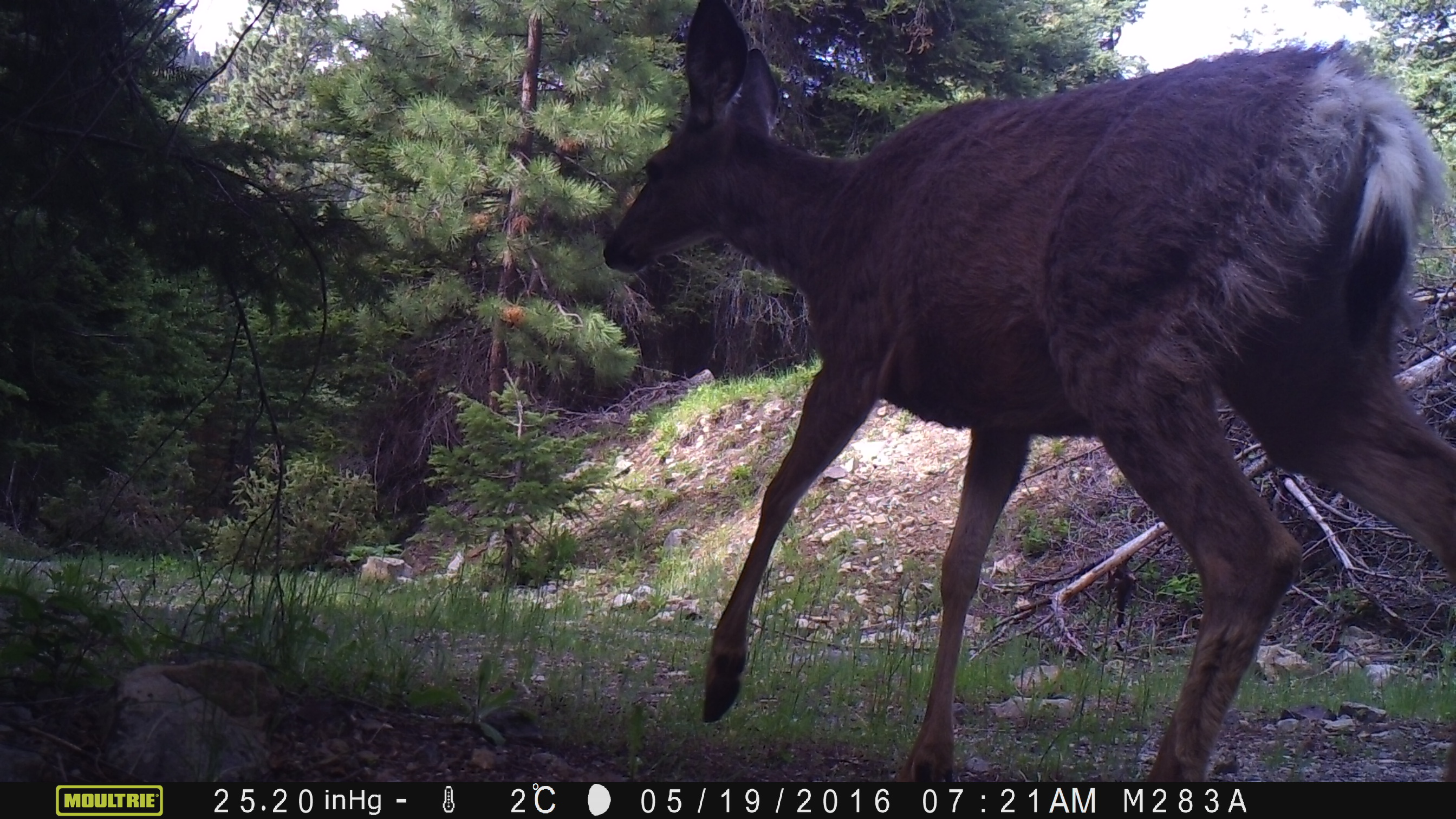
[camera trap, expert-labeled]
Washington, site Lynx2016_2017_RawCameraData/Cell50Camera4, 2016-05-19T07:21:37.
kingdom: Animalia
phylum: Chordata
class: Mammalia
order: Artiodactyla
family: Cervidae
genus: Odocoileus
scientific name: Odocoileus hemionus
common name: mule deer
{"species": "Odocoileus hemionus (mule deer)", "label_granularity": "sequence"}